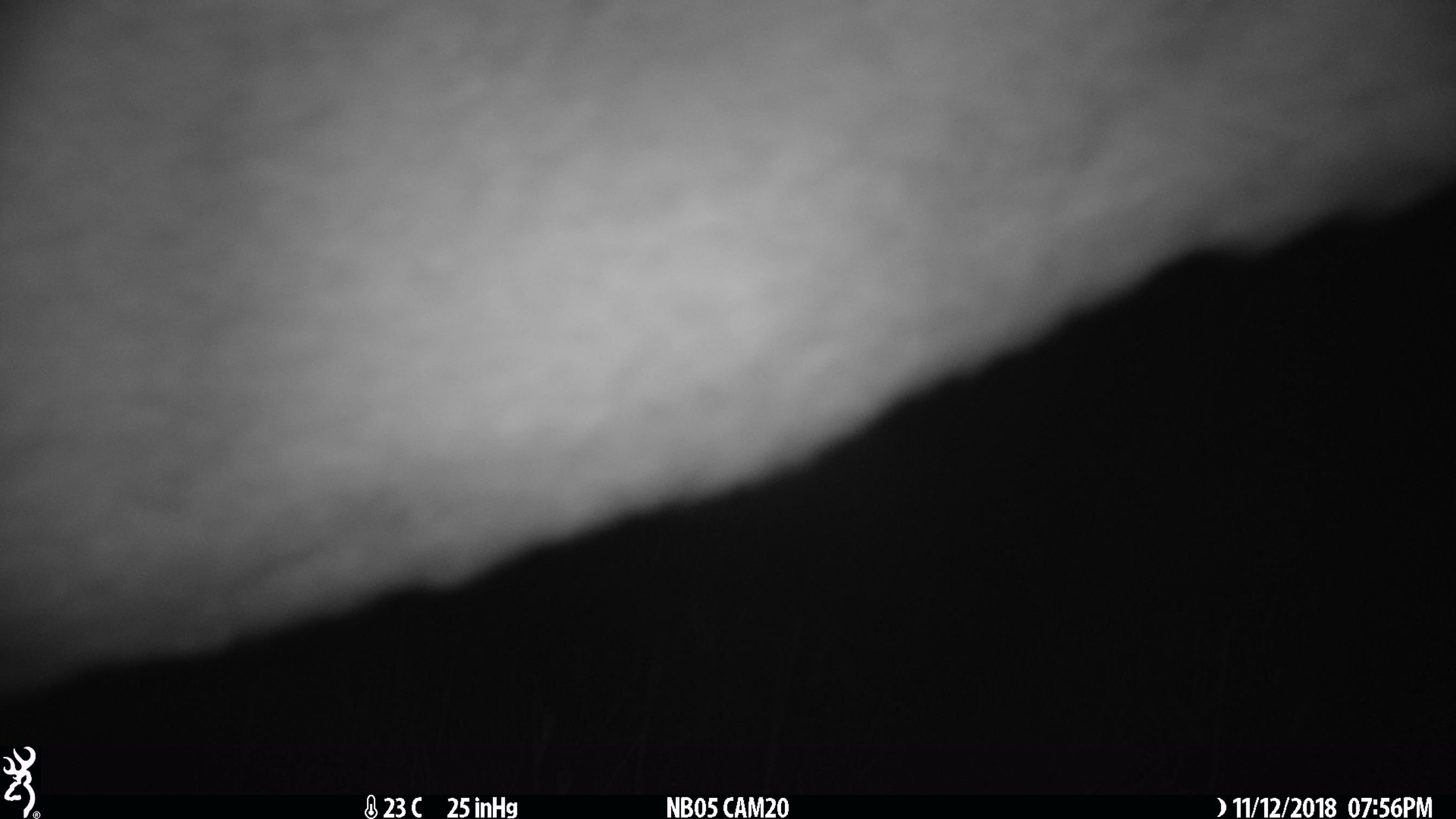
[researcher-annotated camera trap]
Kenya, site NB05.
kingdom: Animalia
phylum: Chordata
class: Mammalia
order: Artiodactyla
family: Bovidae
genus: Aepyceros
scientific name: Aepyceros melampus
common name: impala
Impala (Aepyceros melampus).